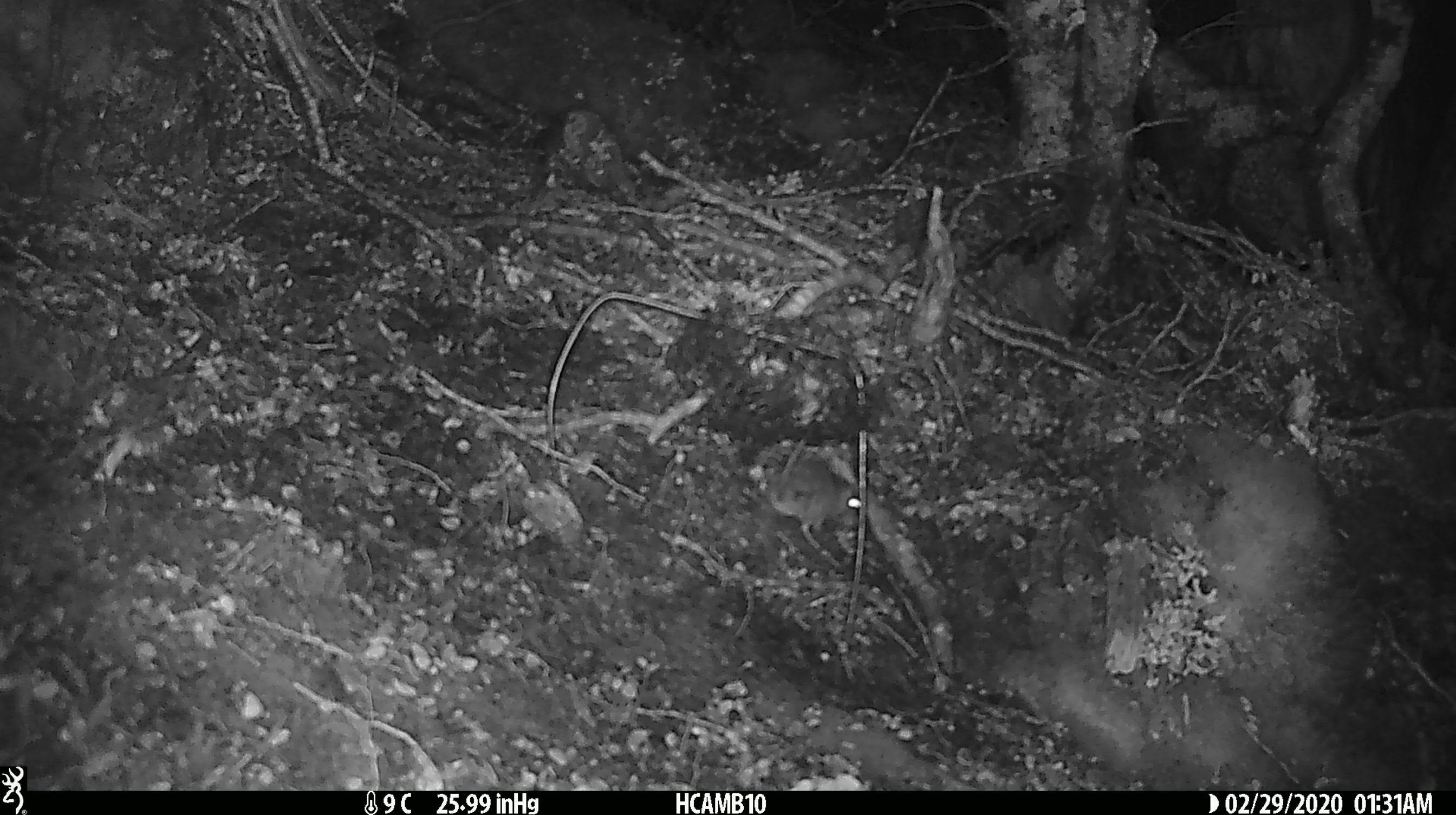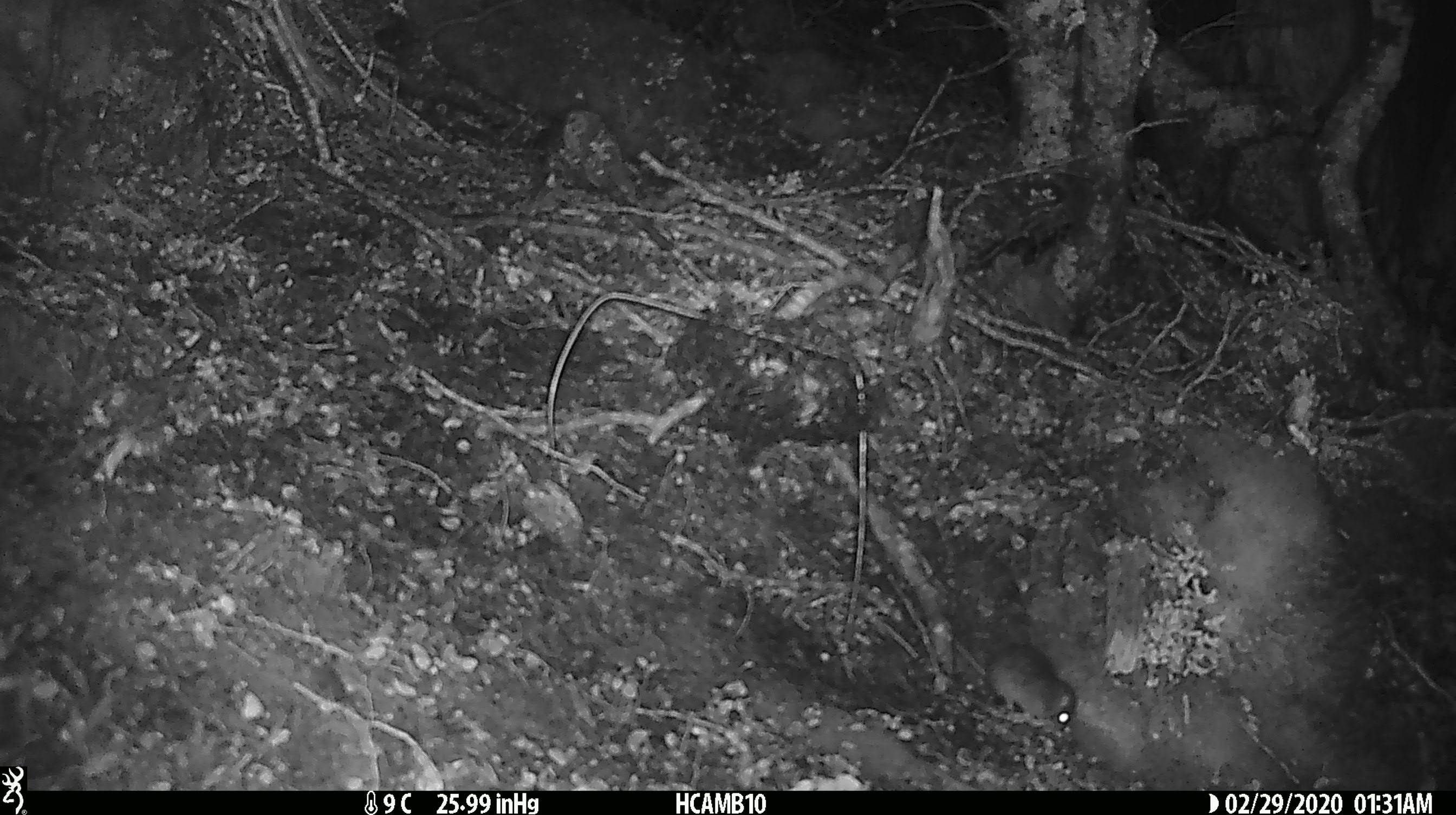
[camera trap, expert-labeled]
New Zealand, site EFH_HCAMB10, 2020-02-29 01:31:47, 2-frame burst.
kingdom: Animalia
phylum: Chordata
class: Mammalia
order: Rodentia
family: Muridae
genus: Mus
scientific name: Mus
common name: mouse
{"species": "mouse (Mus)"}